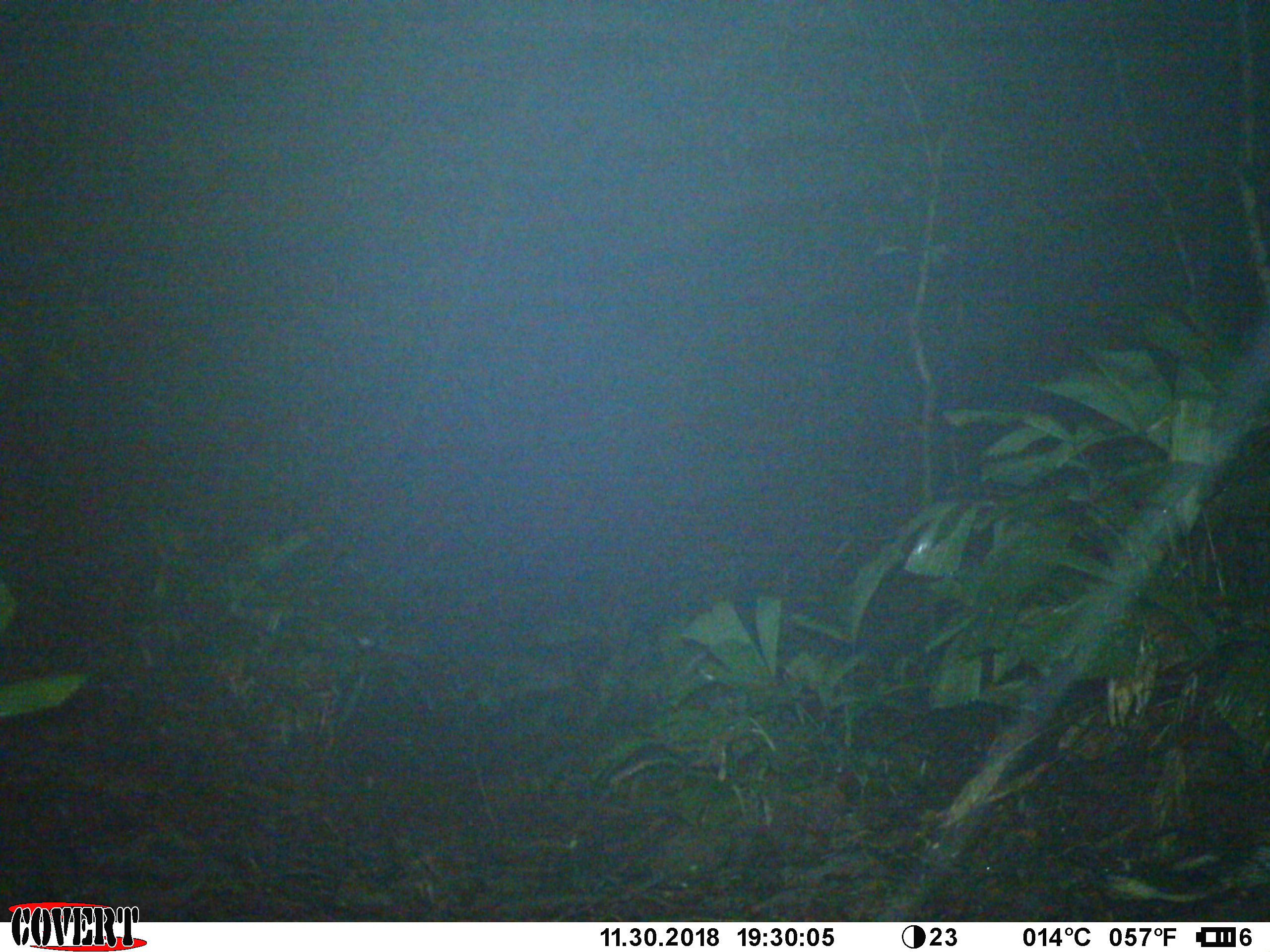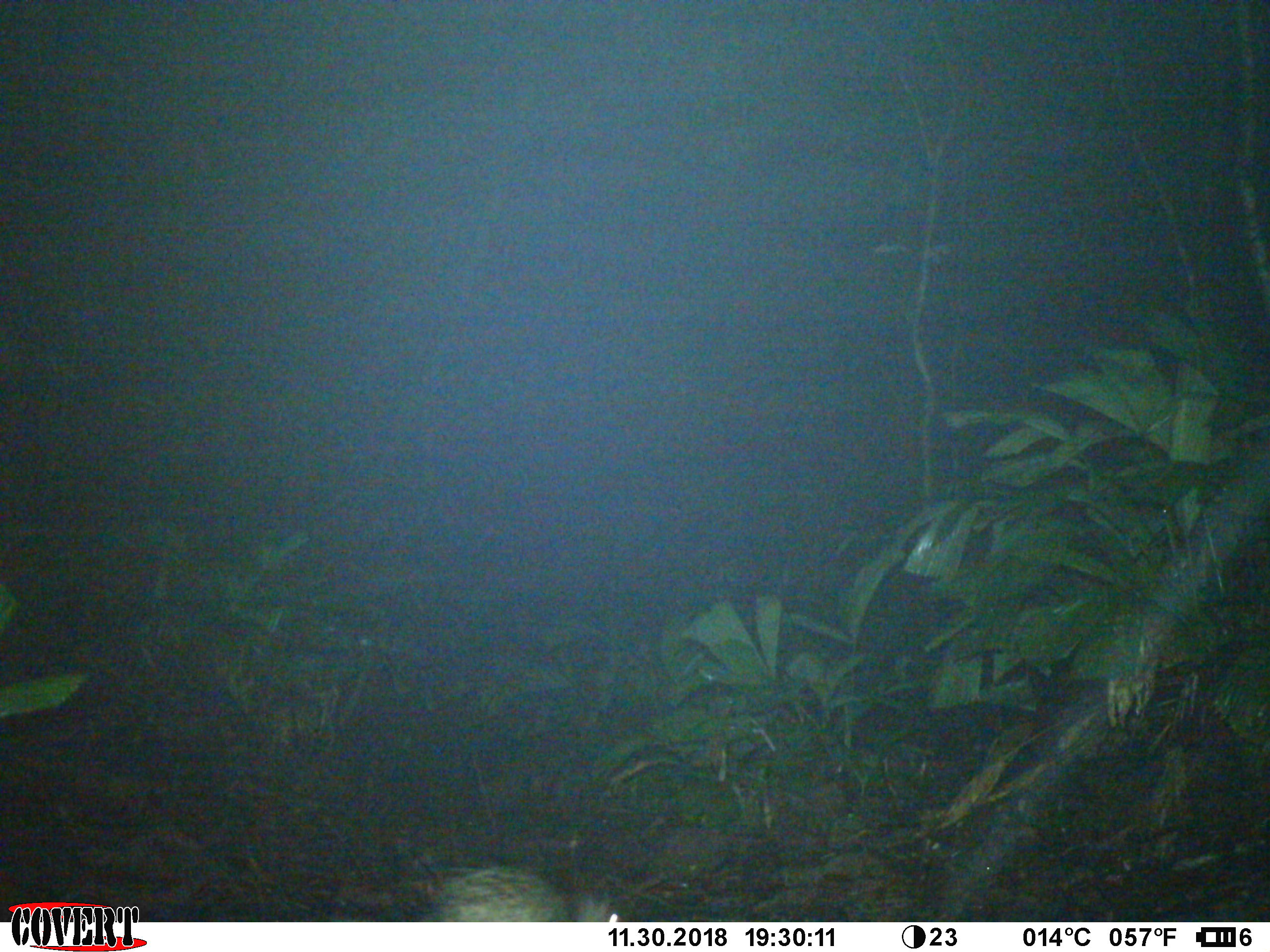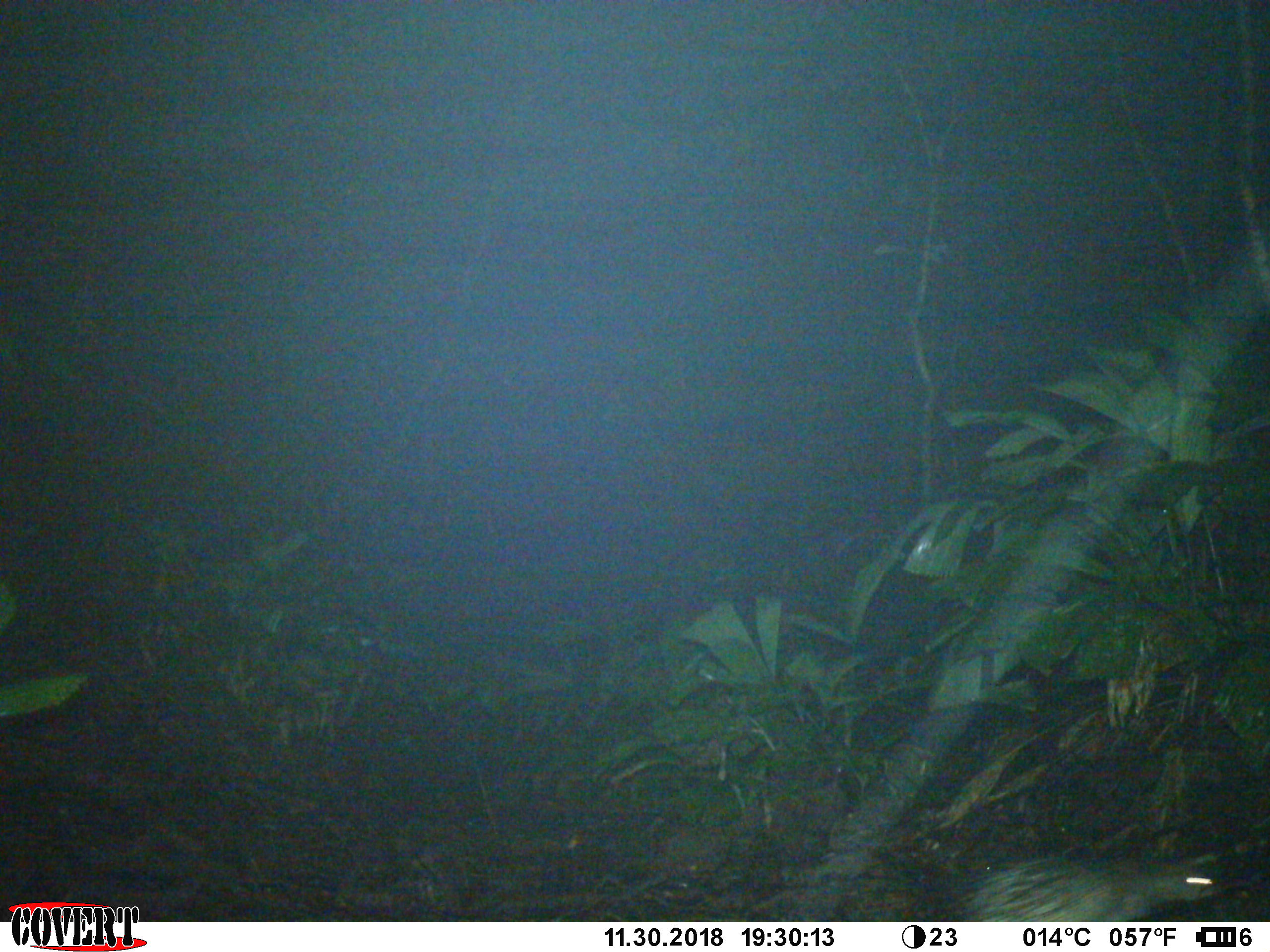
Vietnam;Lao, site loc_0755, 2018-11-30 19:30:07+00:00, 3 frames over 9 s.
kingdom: Animalia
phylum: Chordata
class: Mammalia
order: Rodentia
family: Hystricidae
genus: Atherurus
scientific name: Atherurus macrourus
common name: asiatic brush-tailed porcupine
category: asiatic brush tailed porcupine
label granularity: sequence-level